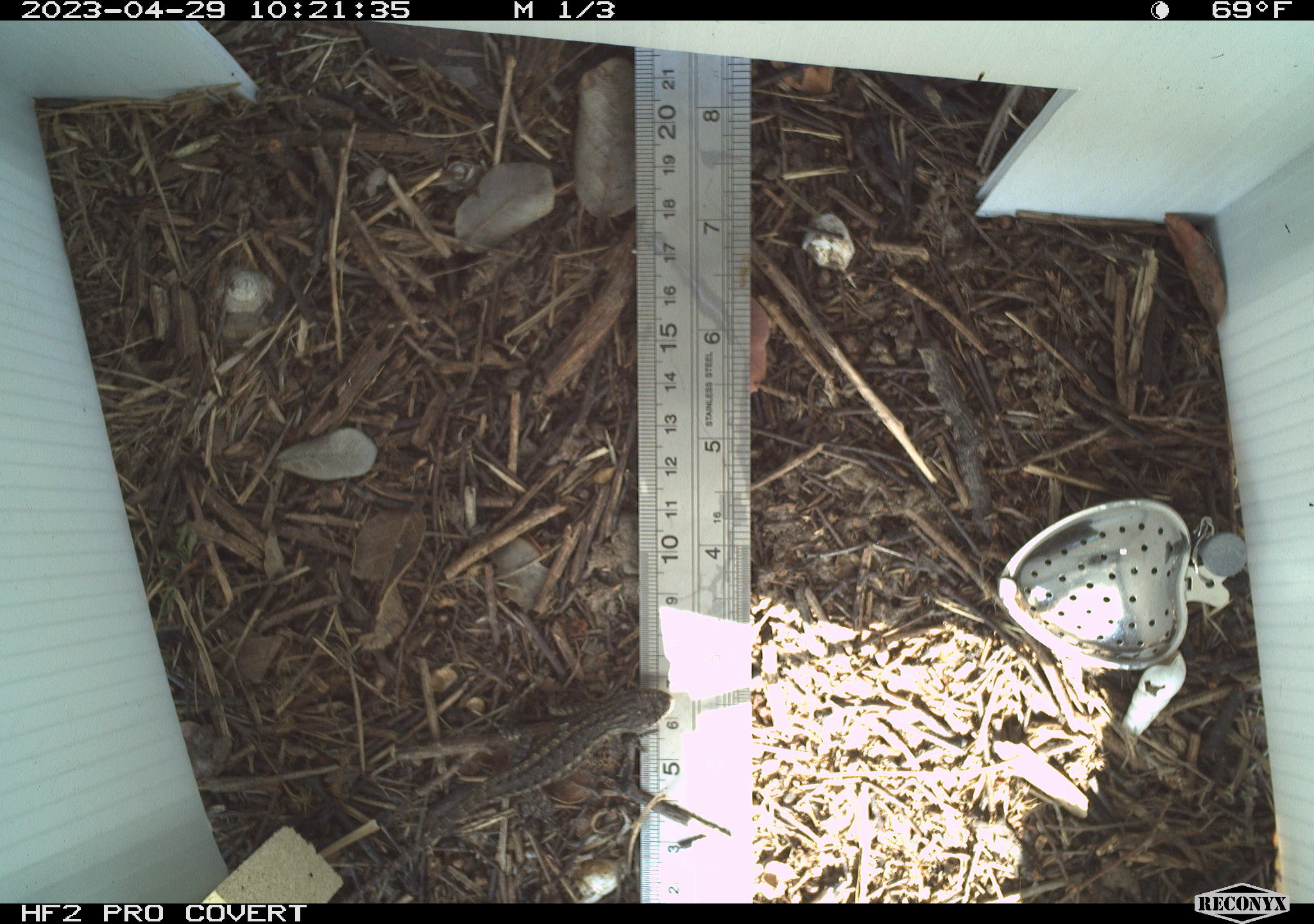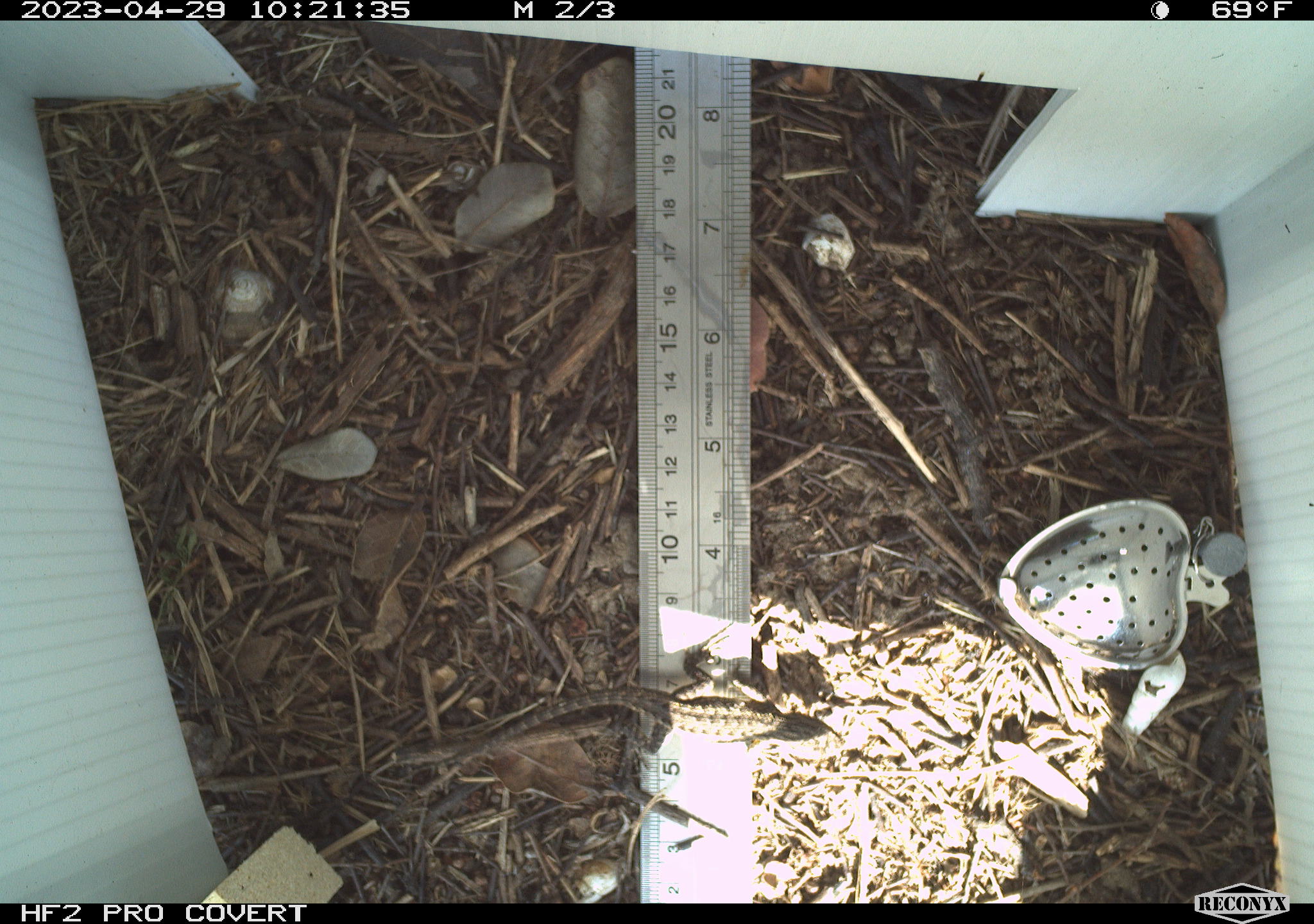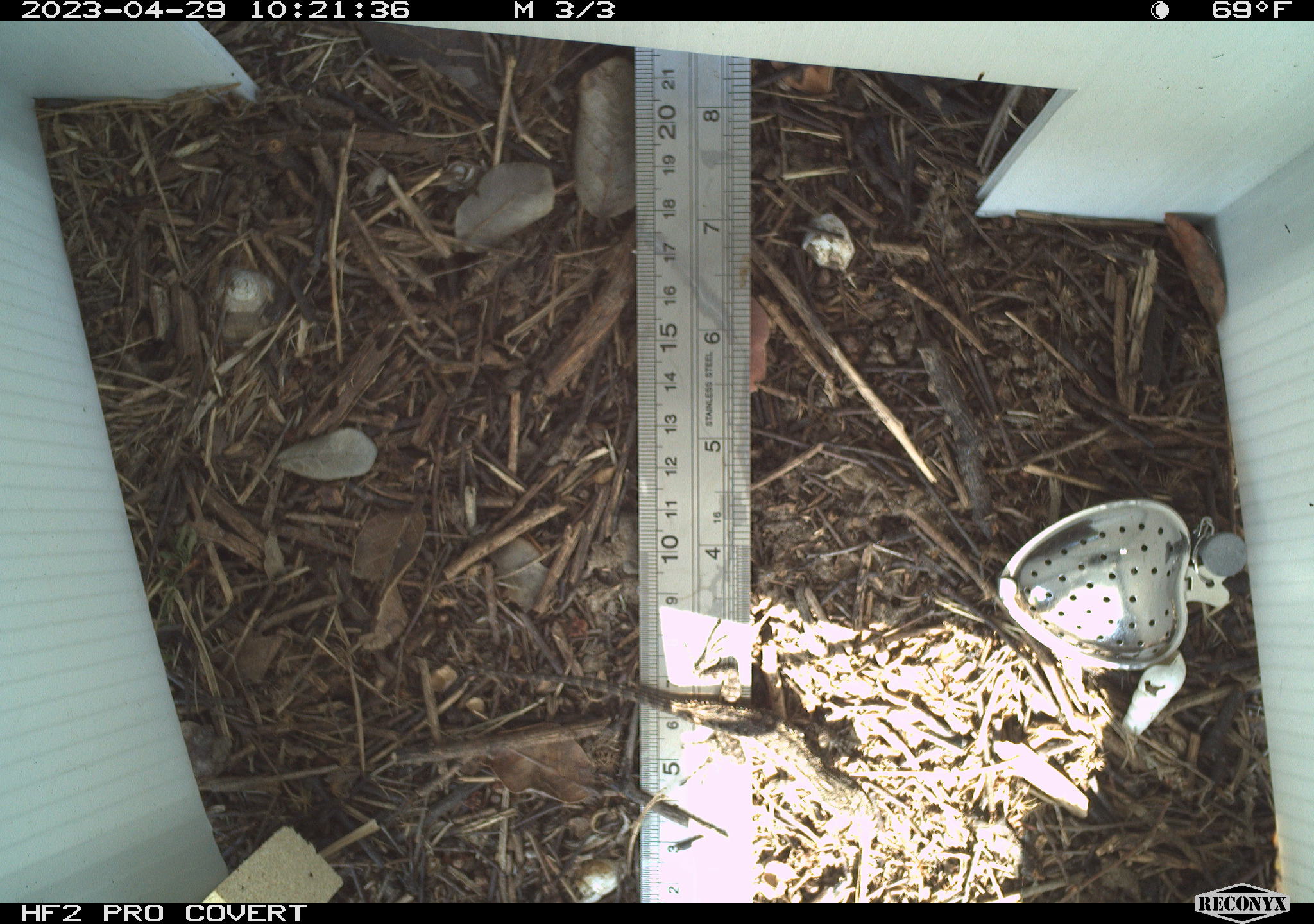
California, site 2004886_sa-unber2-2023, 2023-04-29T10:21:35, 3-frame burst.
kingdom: Animalia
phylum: Chordata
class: Reptilia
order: Squamata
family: Phrynosomatidae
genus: Sceloporus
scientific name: Sceloporus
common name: spiny lizards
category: sceloporus species